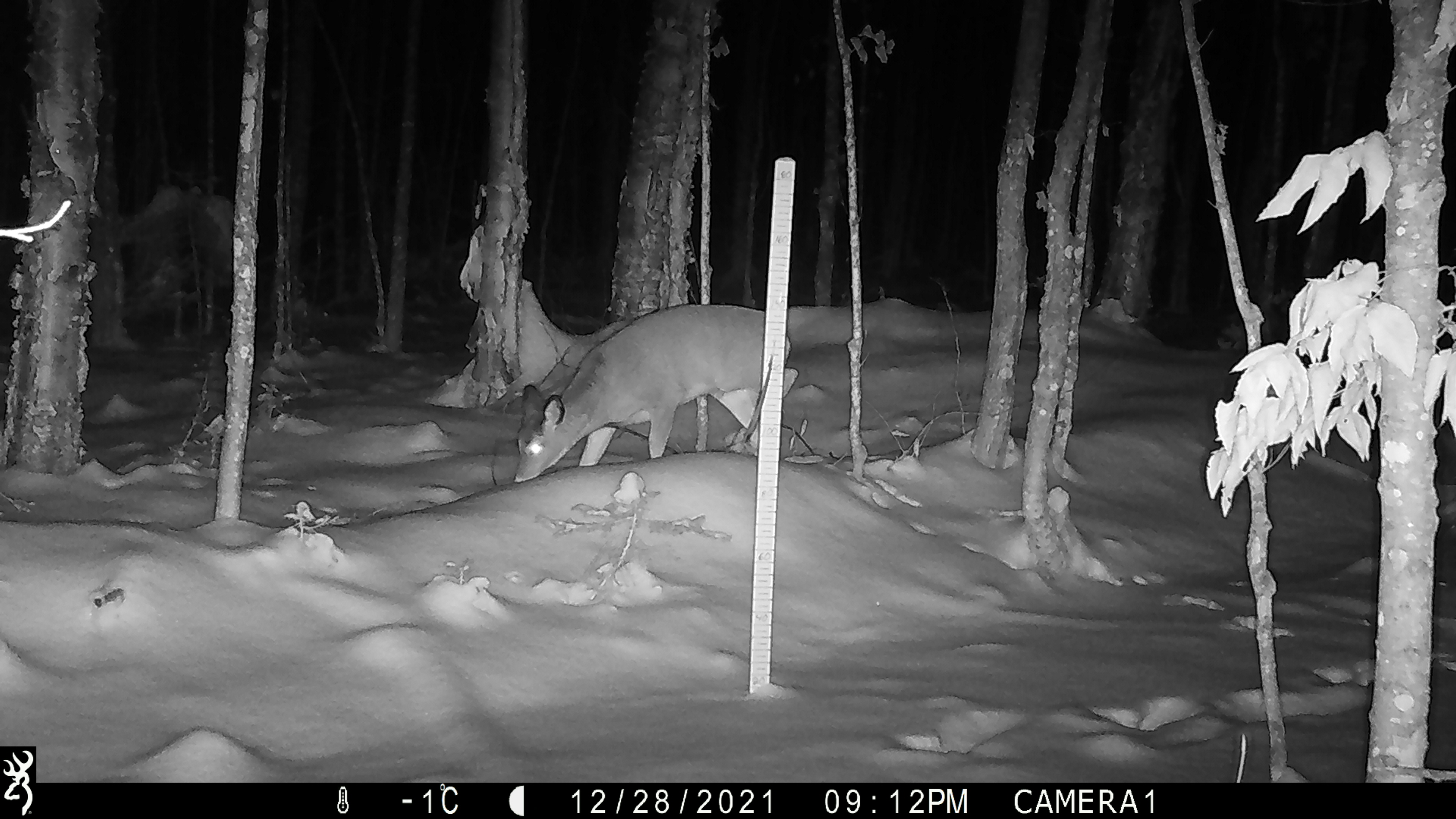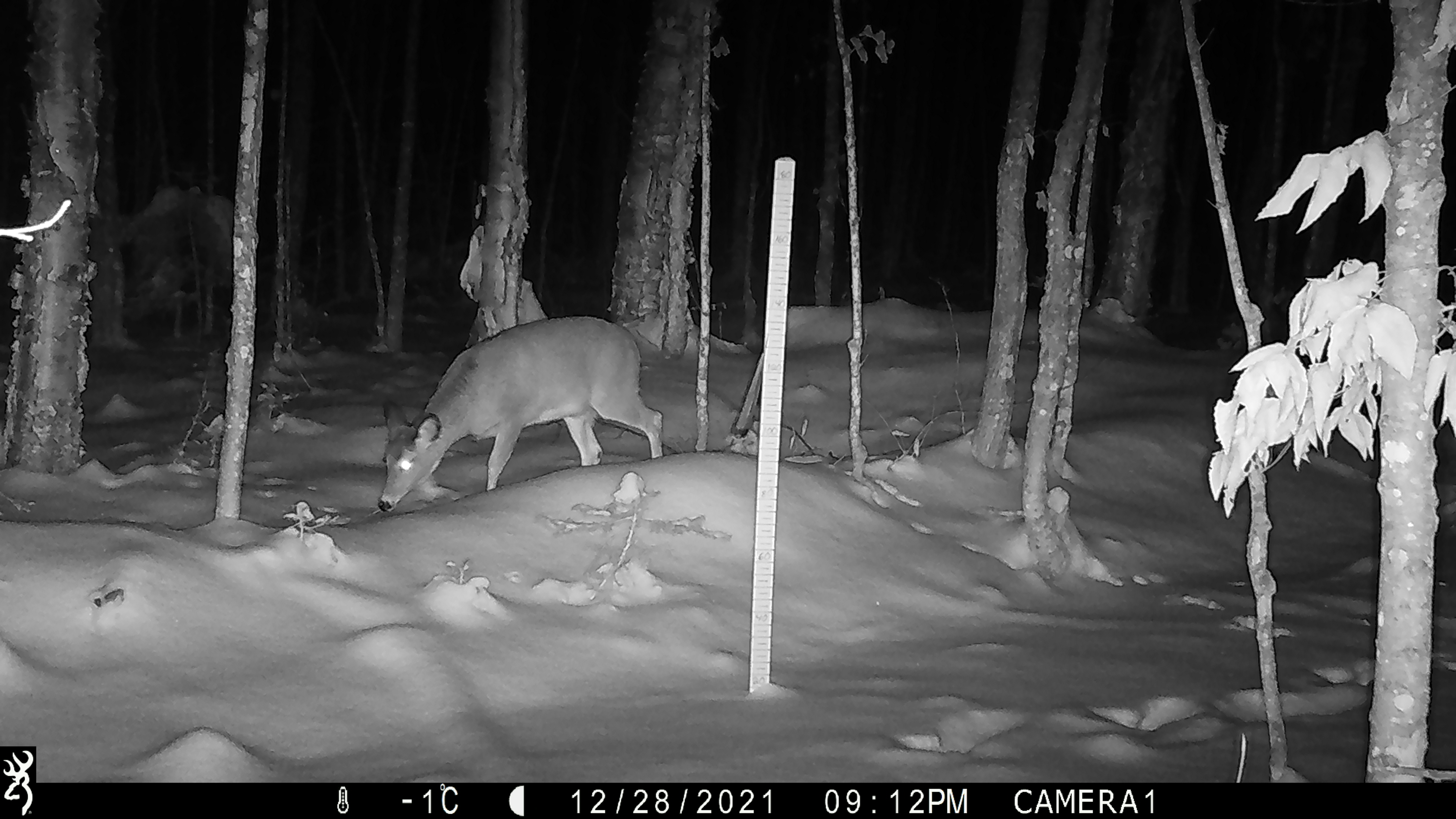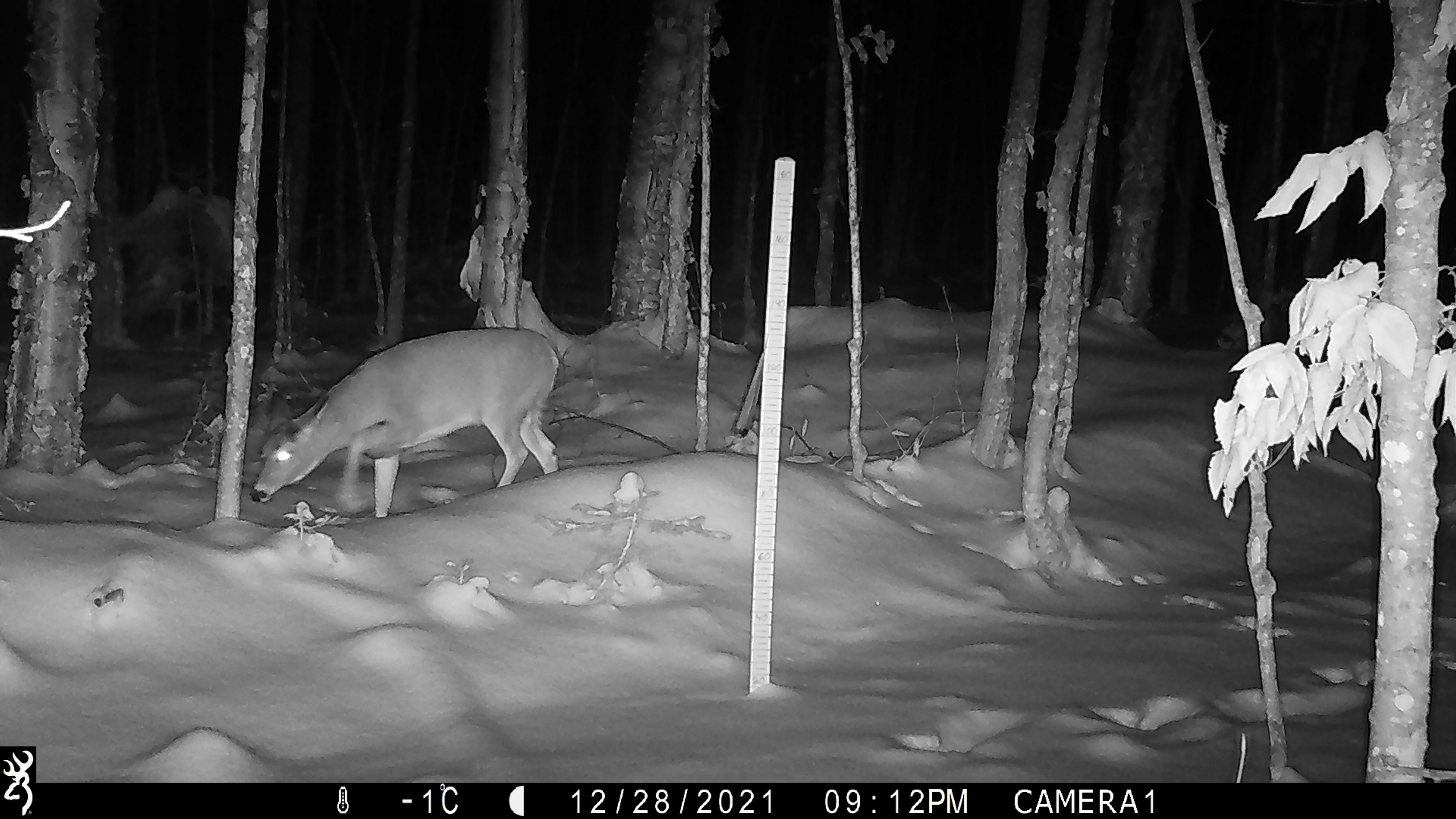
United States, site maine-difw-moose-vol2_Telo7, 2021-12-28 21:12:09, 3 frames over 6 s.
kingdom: Animalia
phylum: Chordata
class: Mammalia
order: Artiodactyla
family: Cervidae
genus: Odocoileus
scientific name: Odocoileus virginianus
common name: white-tailed deer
White-tailed deer (Odocoileus virginianus).